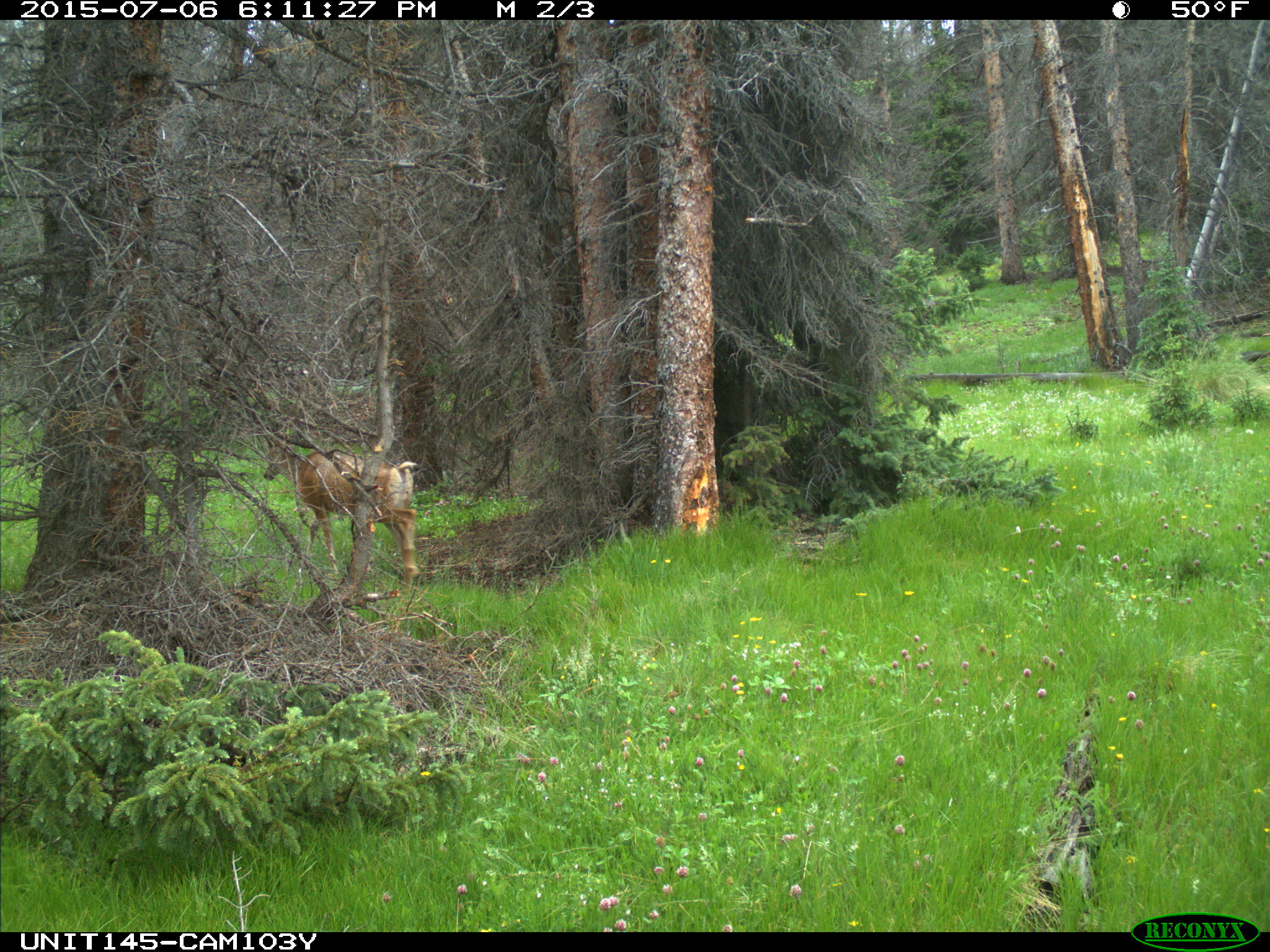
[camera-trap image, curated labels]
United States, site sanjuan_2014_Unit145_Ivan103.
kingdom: Animalia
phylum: Chordata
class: Mammalia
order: Artiodactyla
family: Cervidae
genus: Odocoileus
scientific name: Odocoileus hemionus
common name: mule deer